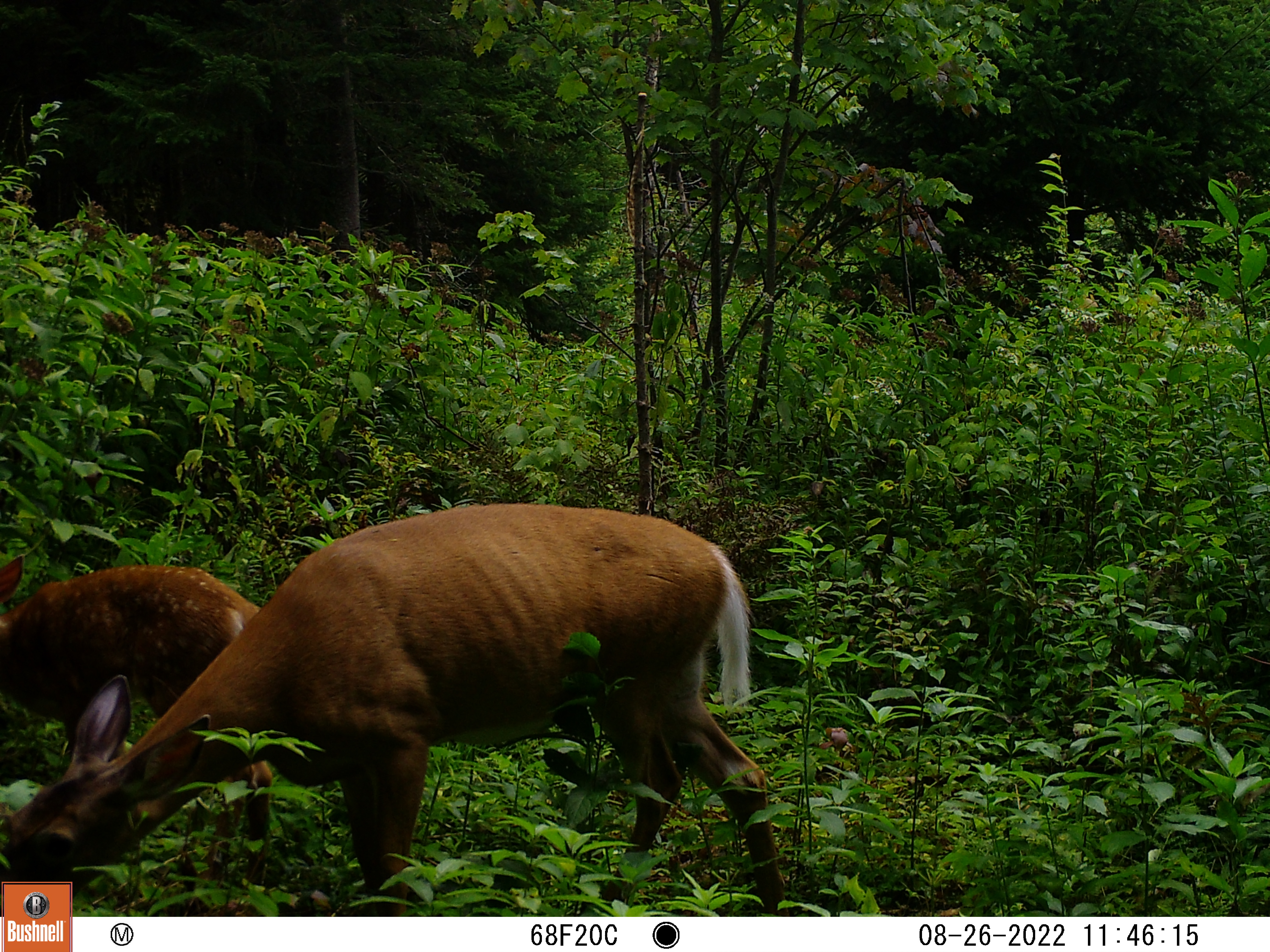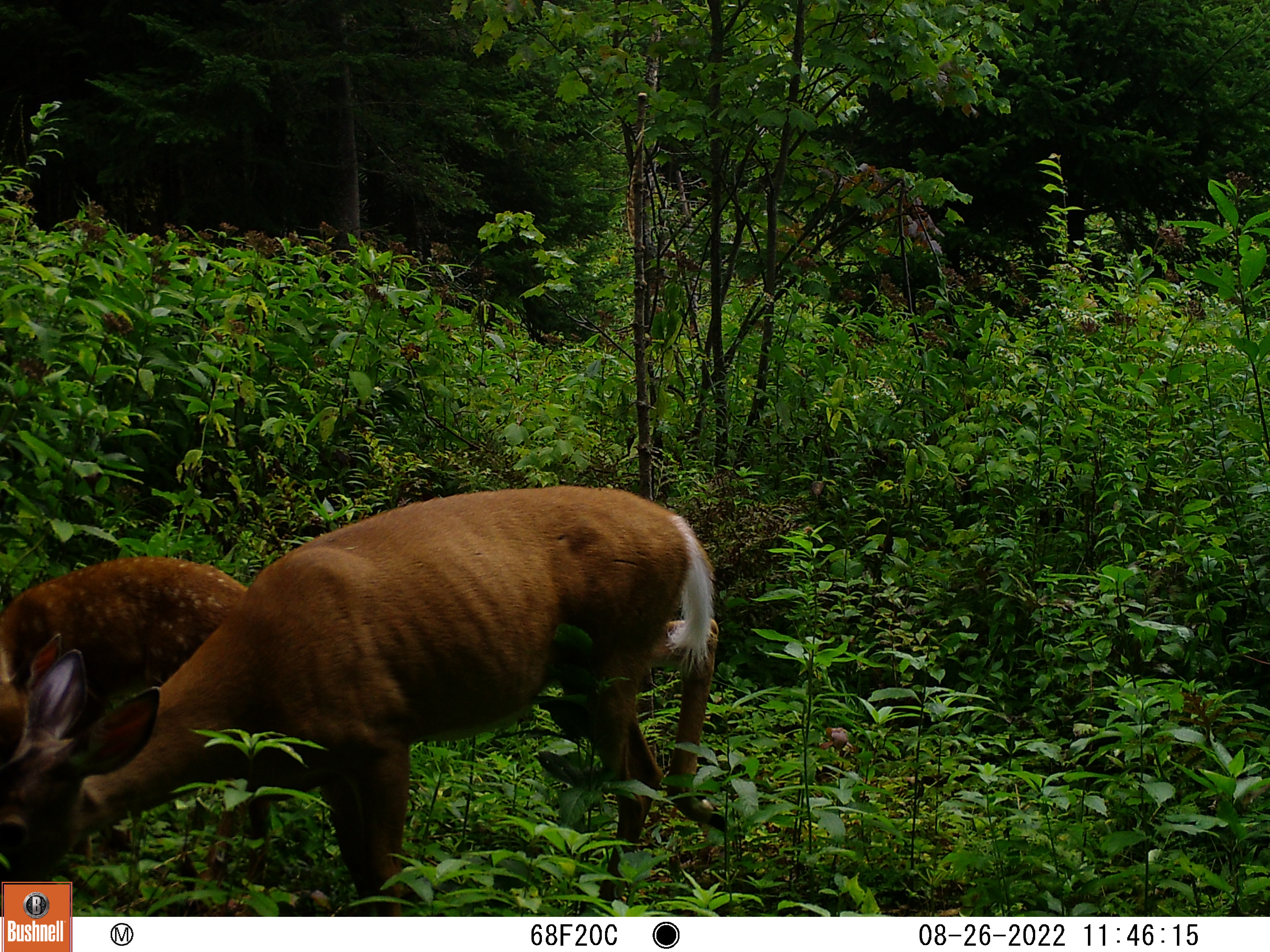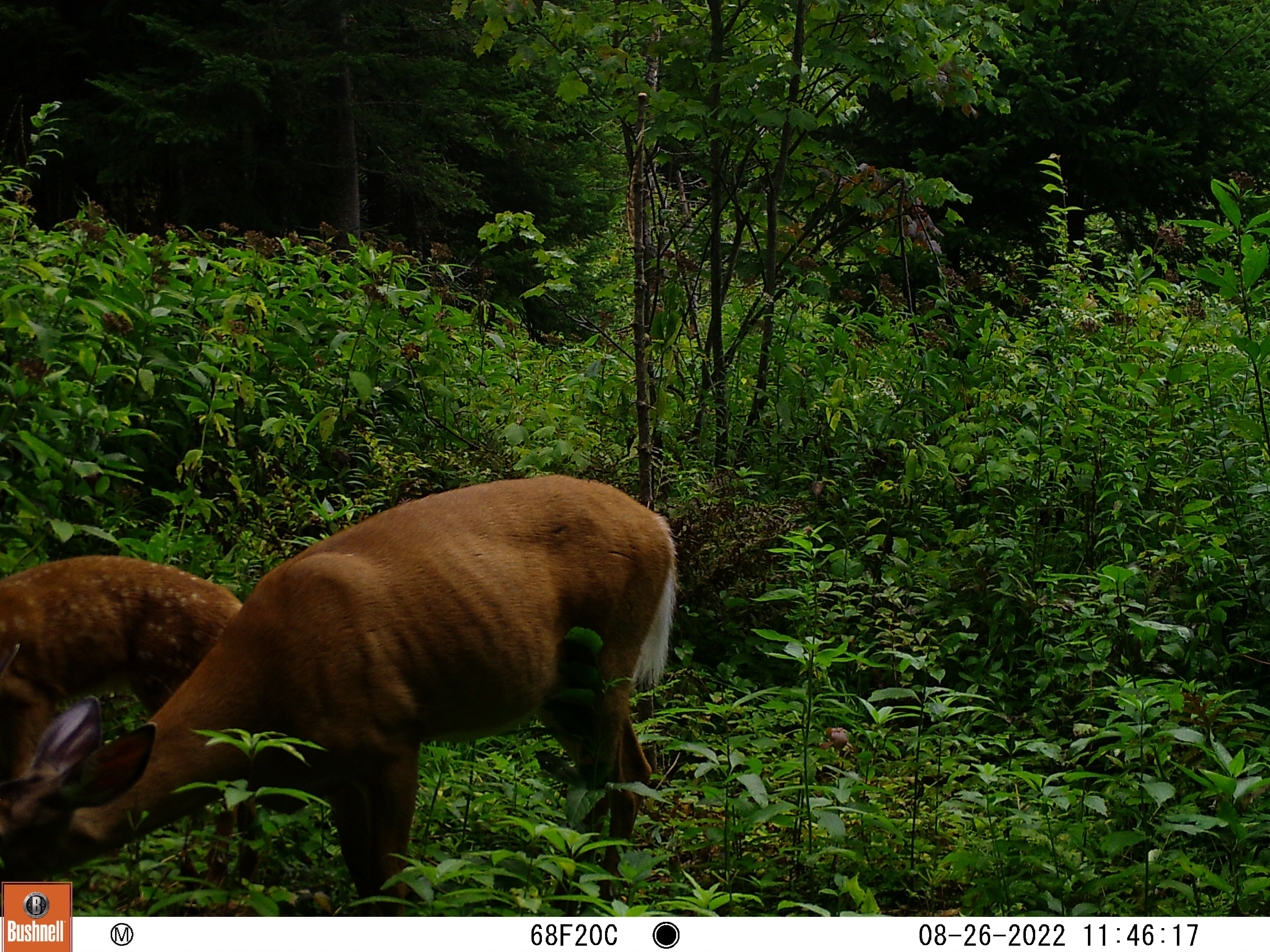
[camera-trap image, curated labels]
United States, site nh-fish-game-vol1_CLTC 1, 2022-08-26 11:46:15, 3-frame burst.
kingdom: Animalia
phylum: Chordata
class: Mammalia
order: Artiodactyla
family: Cervidae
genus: Odocoileus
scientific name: Odocoileus virginianus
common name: white-tailed deer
White-tailed deer (Odocoileus virginianus).